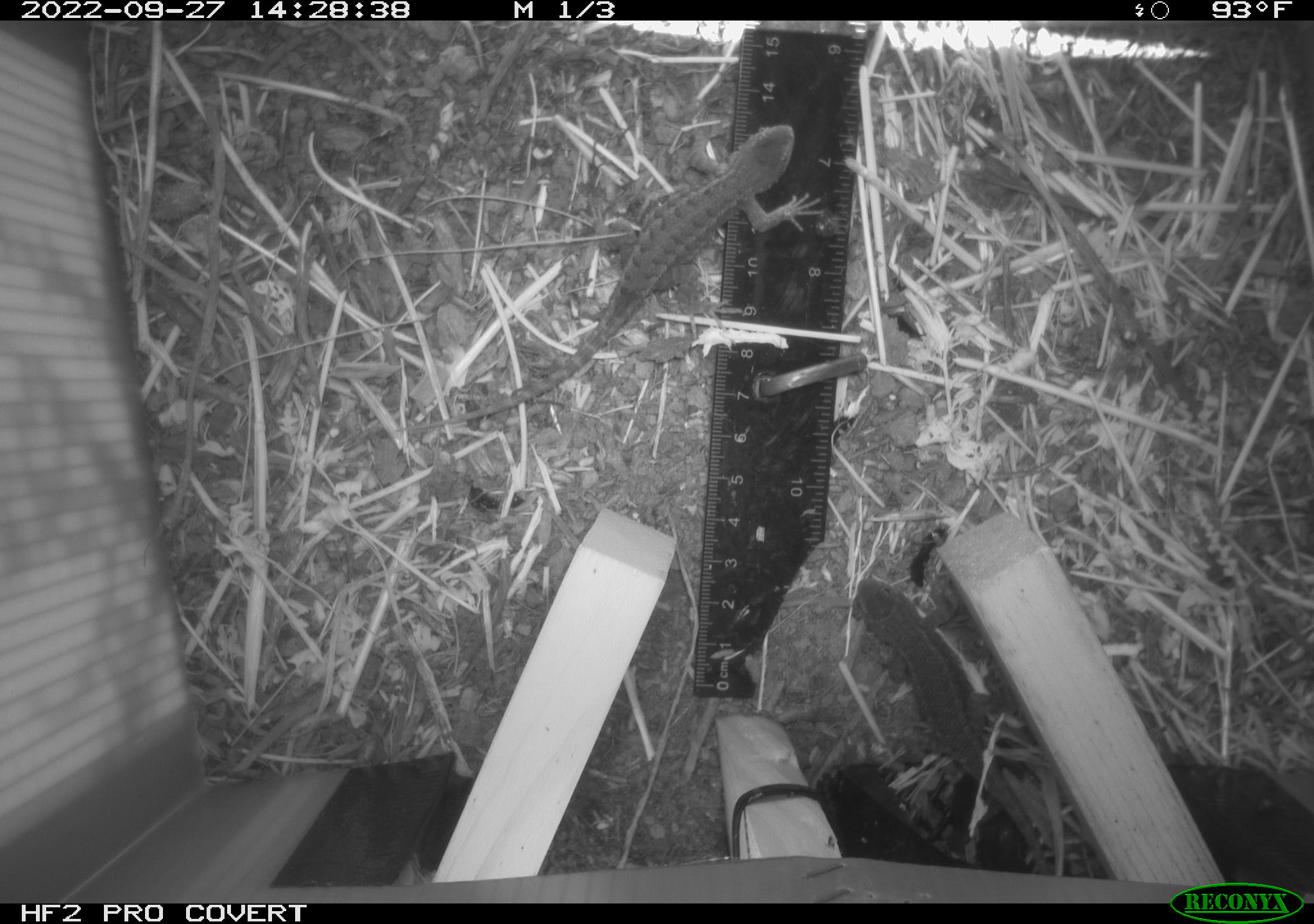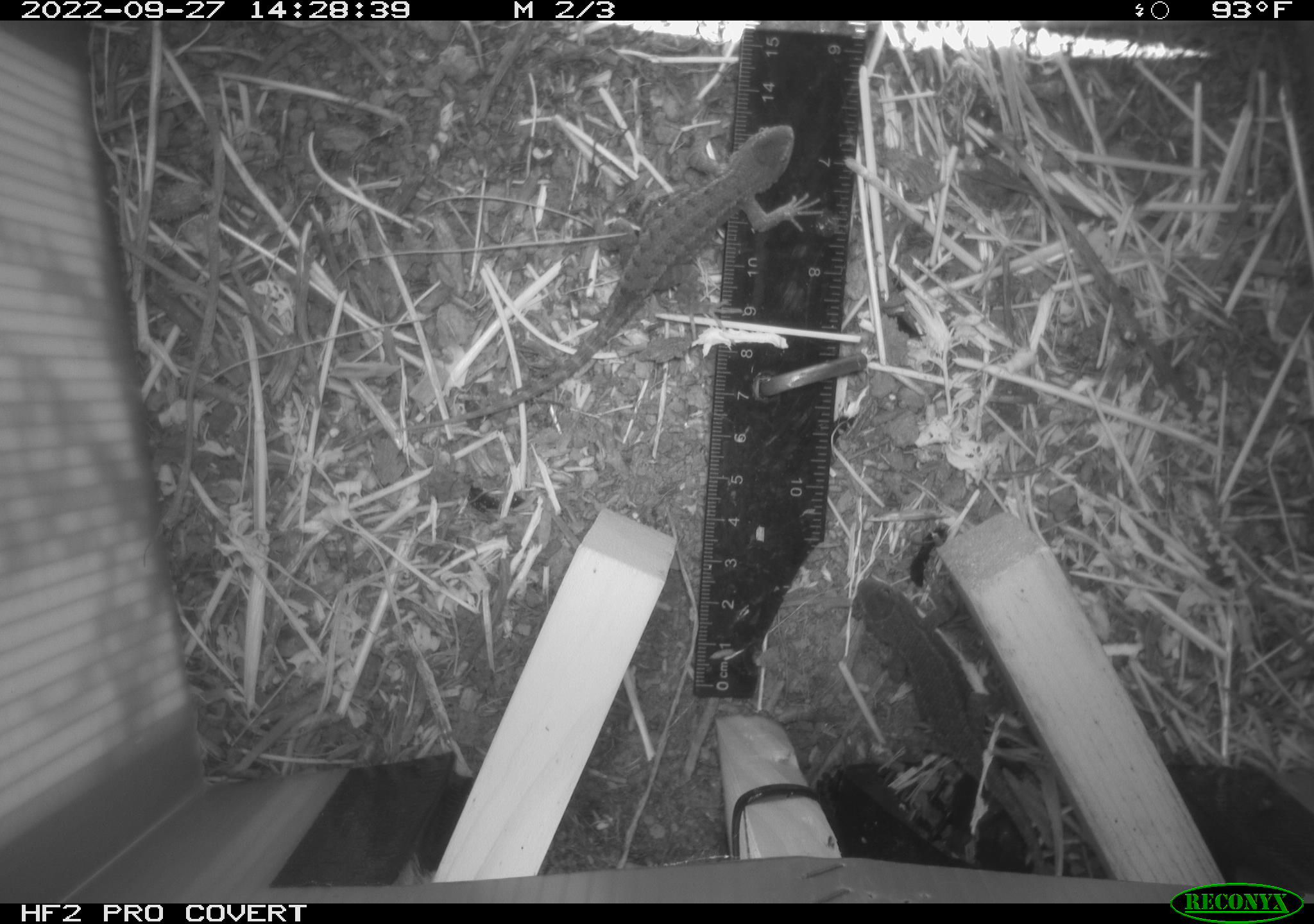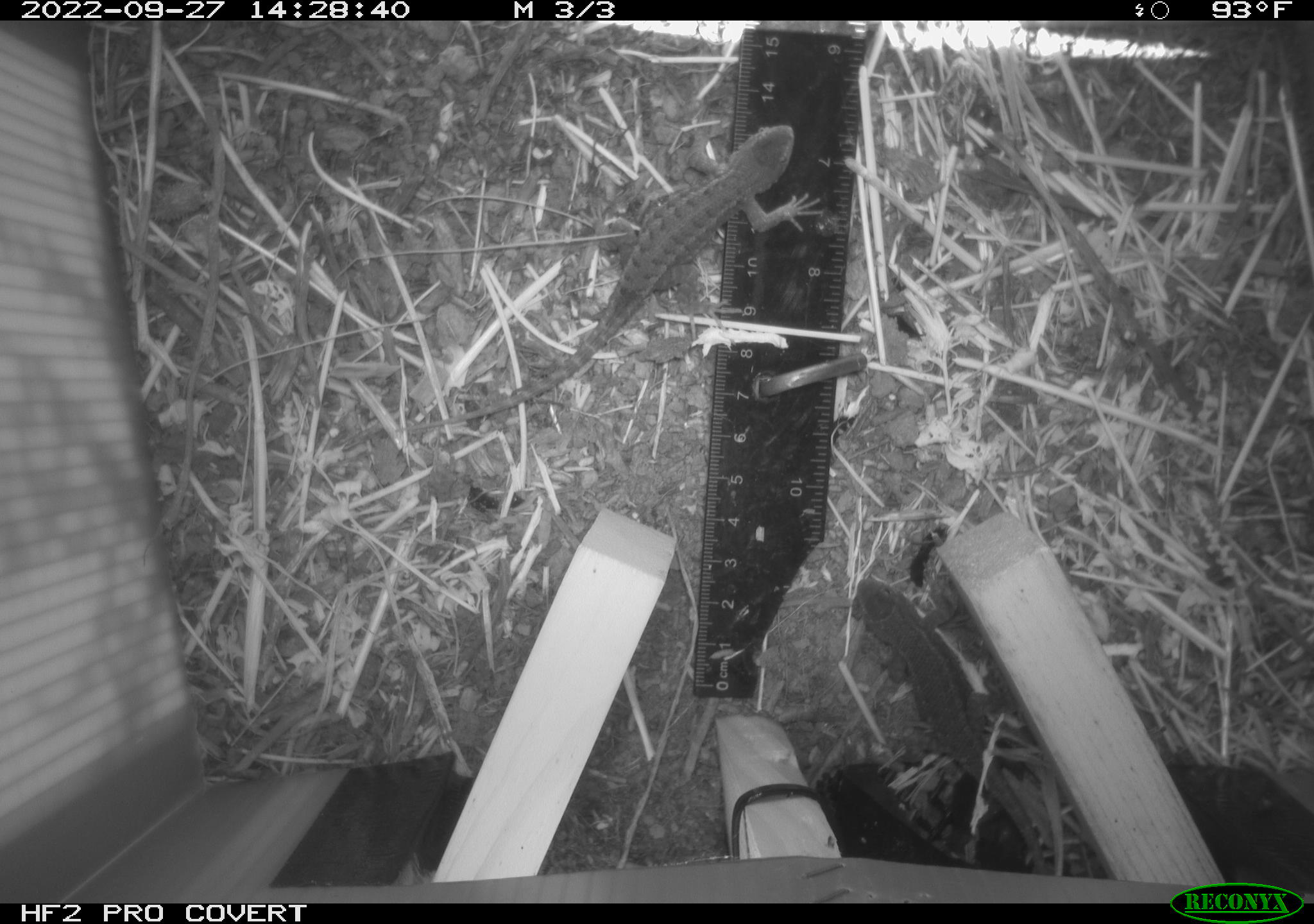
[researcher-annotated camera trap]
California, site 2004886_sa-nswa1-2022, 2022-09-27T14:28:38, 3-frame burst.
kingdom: Animalia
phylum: Chordata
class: Reptilia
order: Squamata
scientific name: Squamata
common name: lizards and snakes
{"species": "lizards and snakes (Squamata)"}